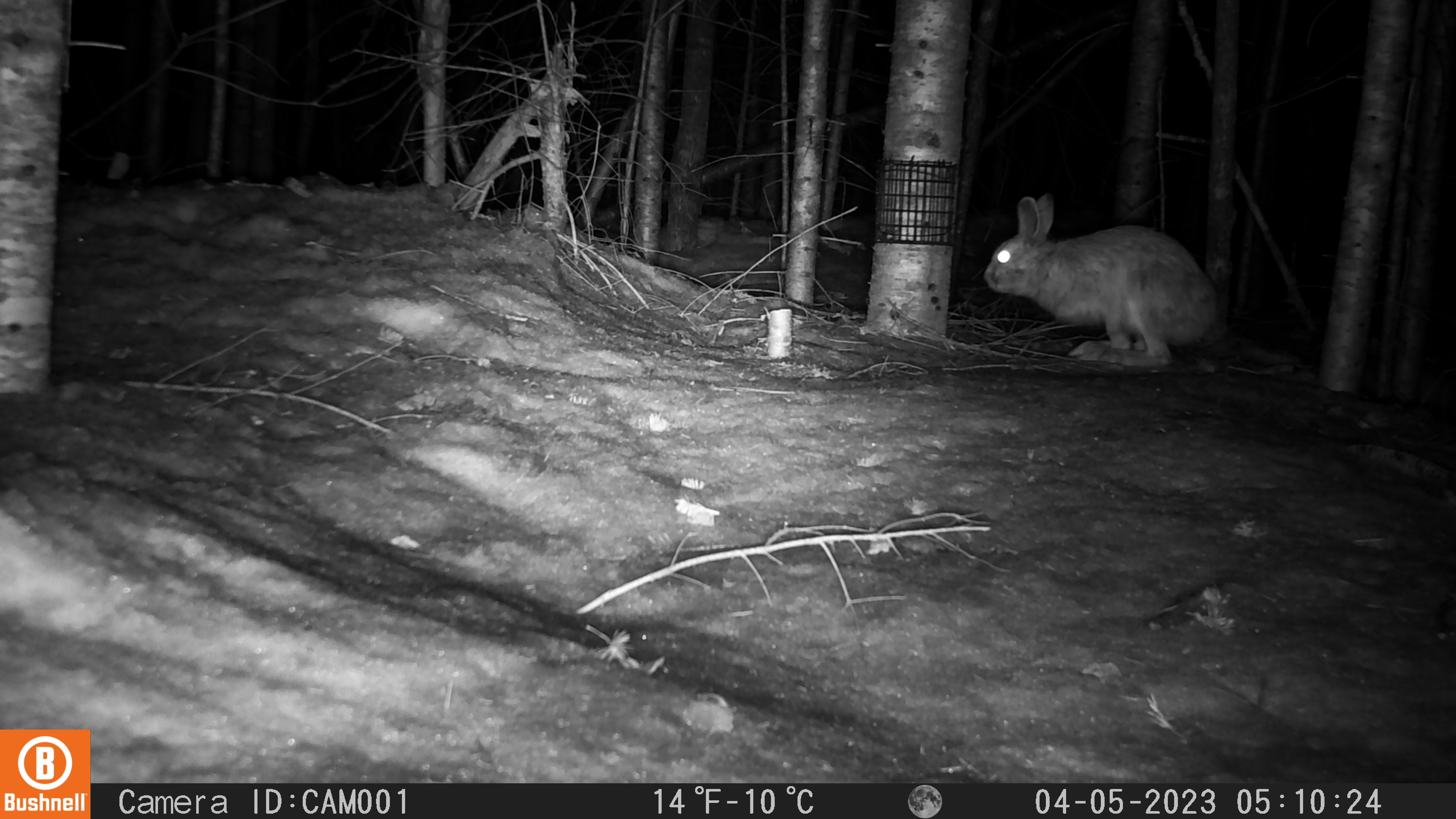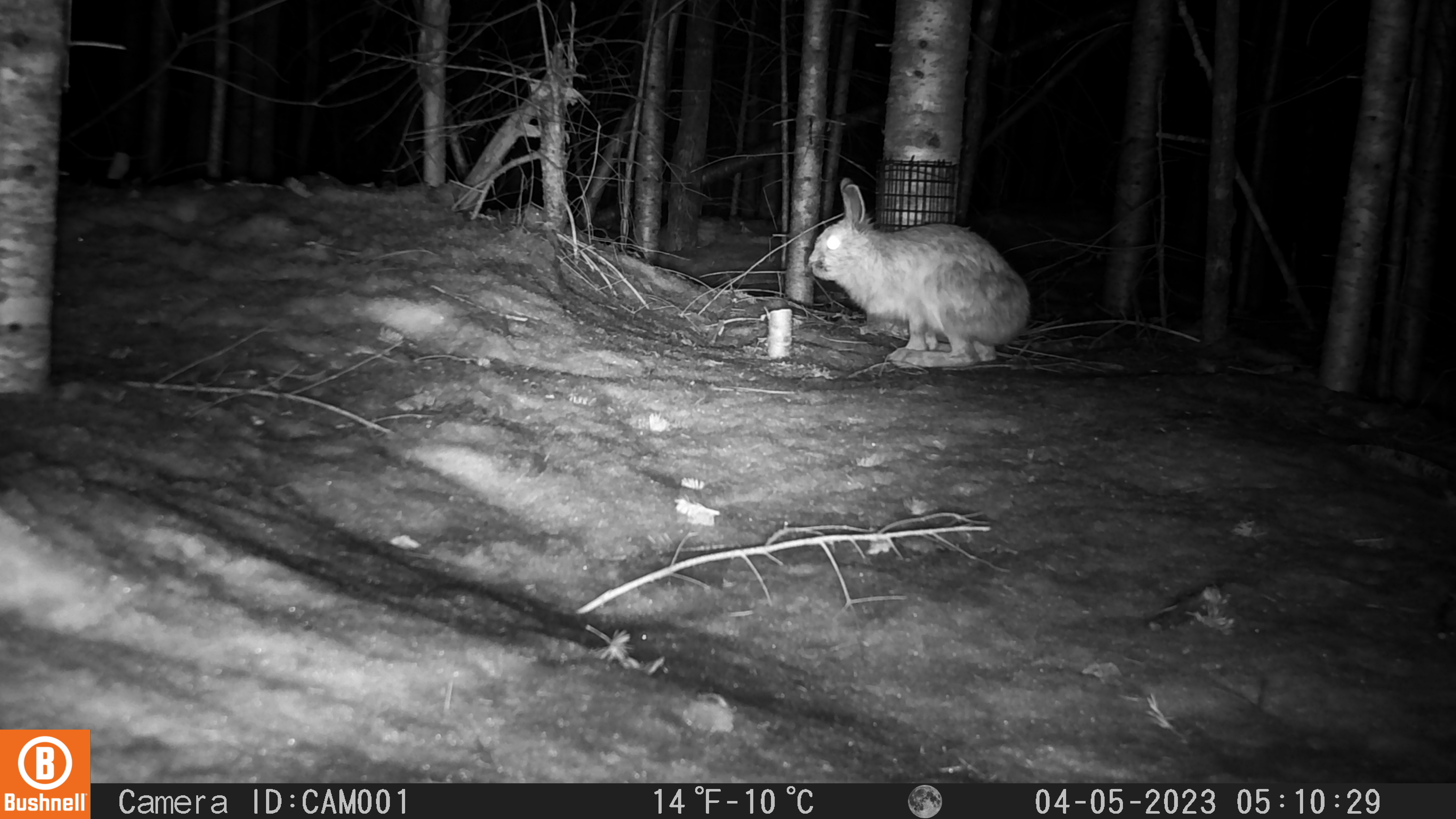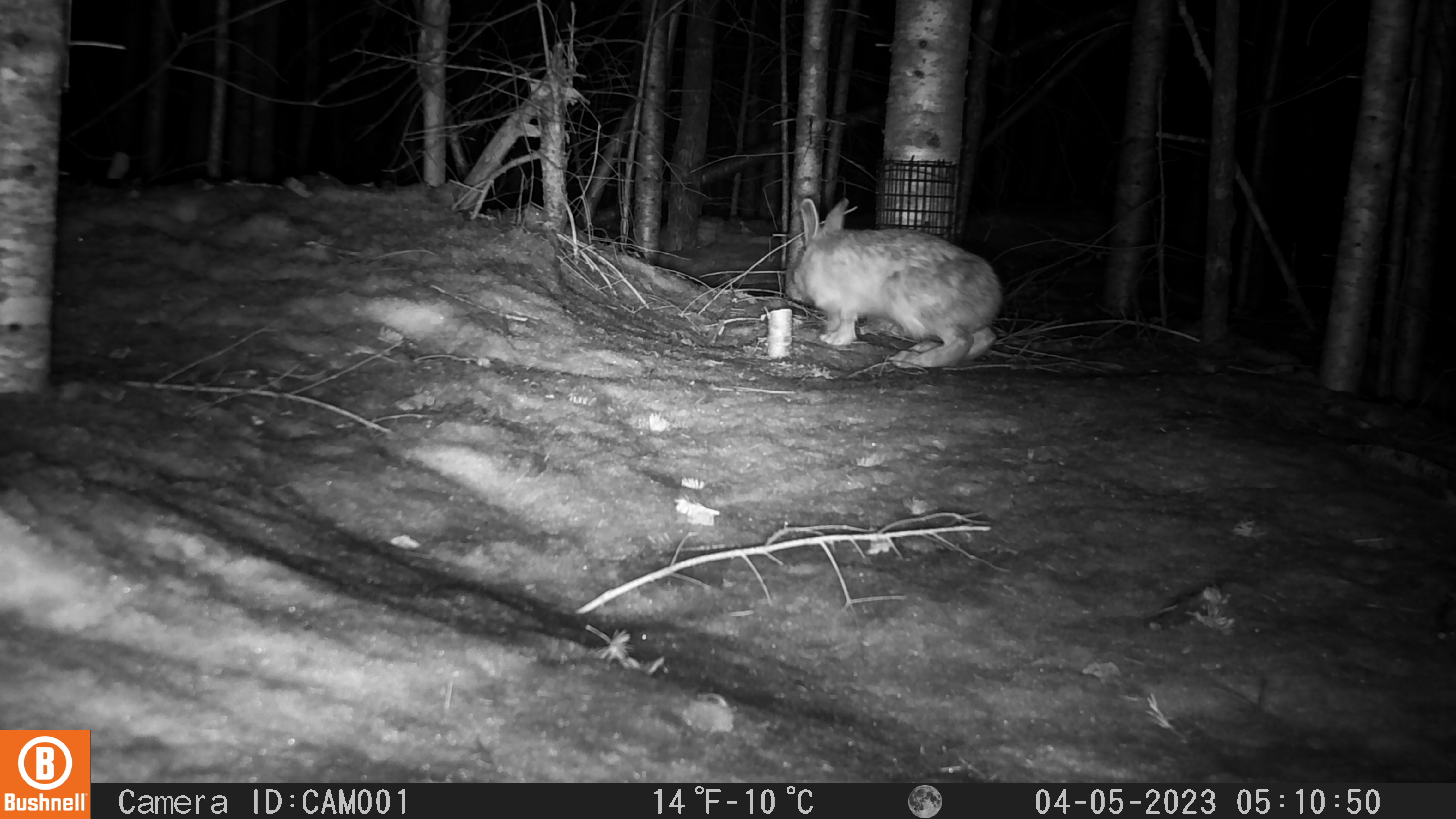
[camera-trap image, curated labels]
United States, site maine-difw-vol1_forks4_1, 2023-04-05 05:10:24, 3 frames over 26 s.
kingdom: Animalia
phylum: Chordata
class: Mammalia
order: Lagomorpha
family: Leporidae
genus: Lepus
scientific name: Lepus americanus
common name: snowshoe hare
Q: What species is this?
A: Snowshoe hare (Lepus americanus).